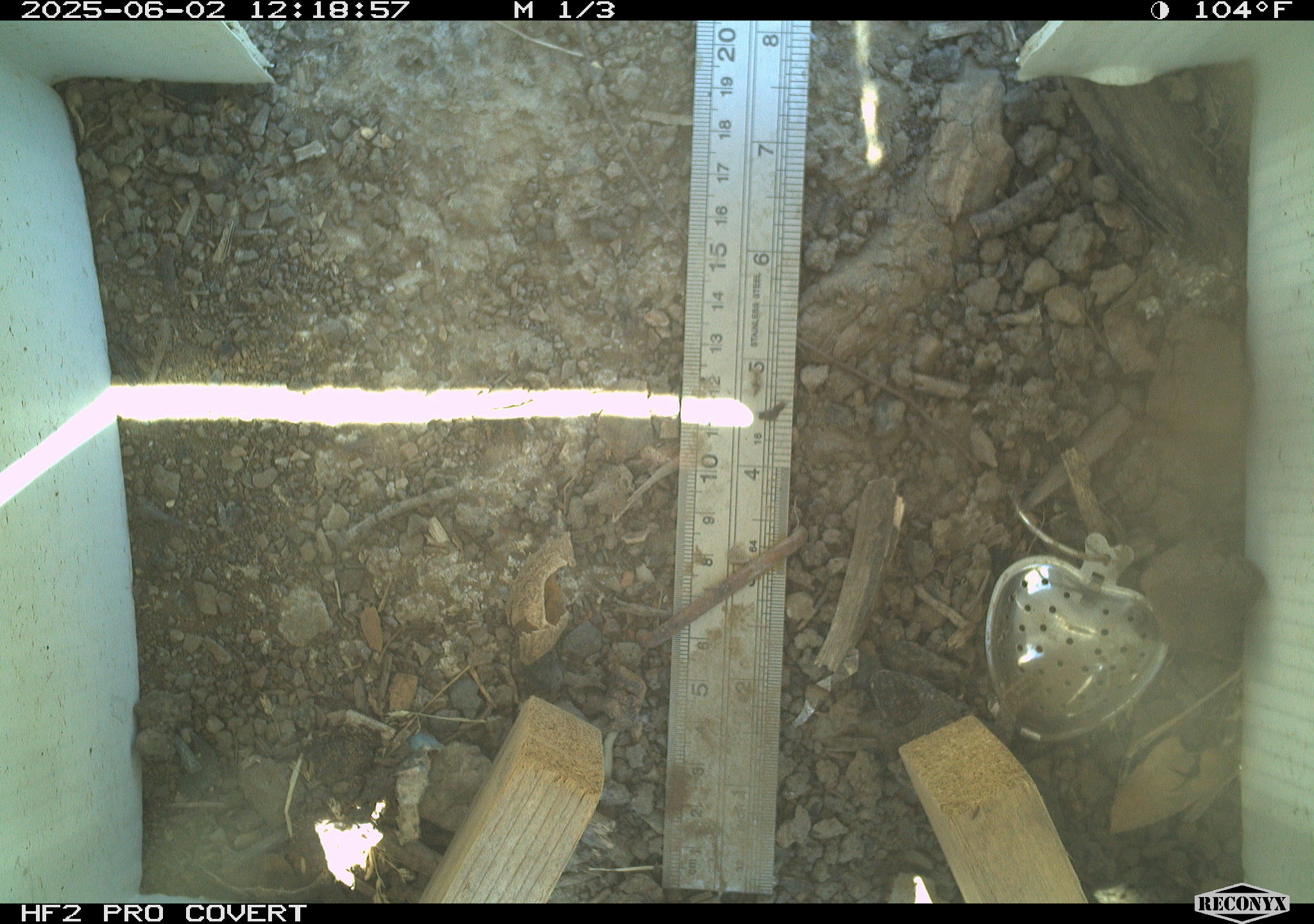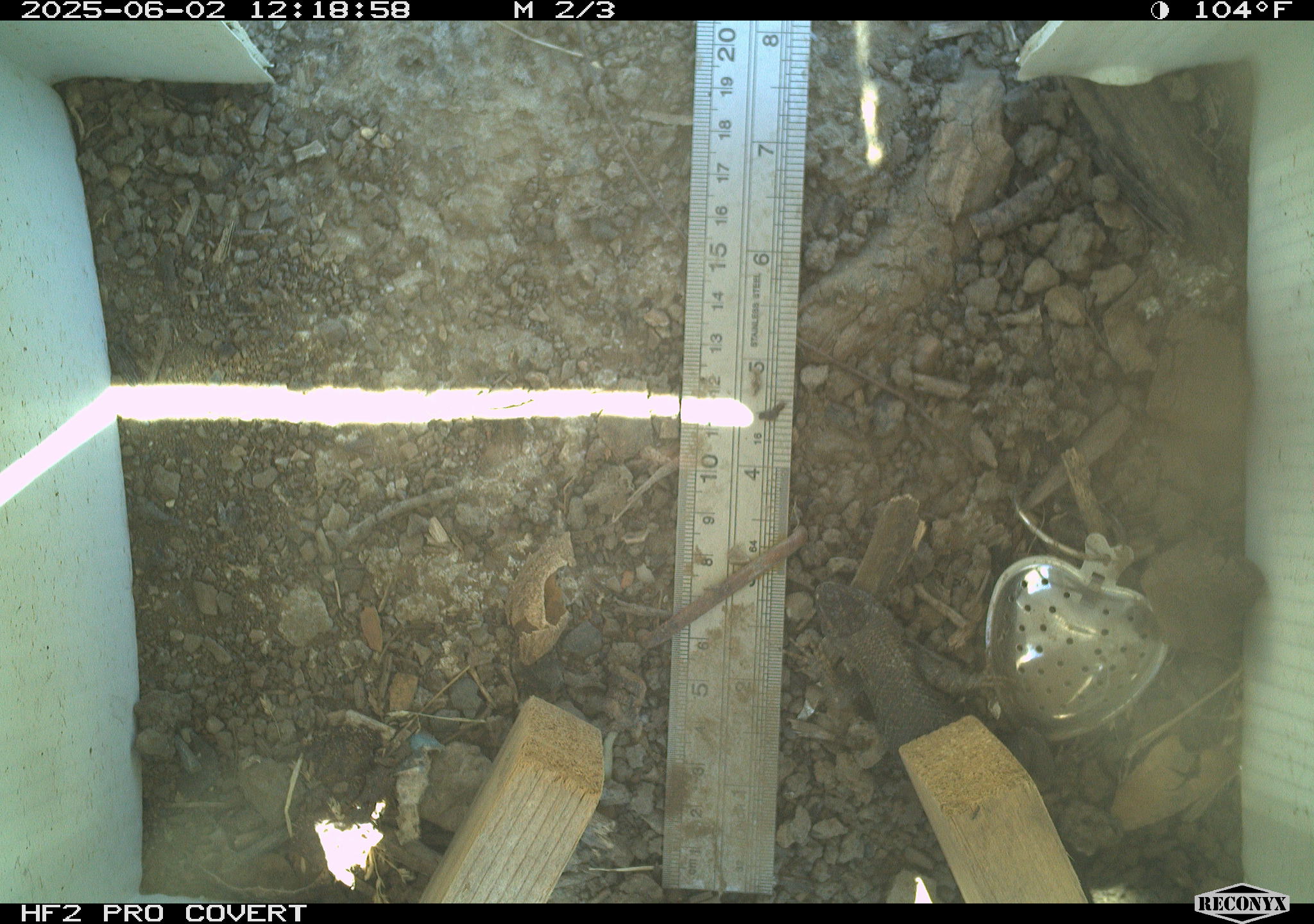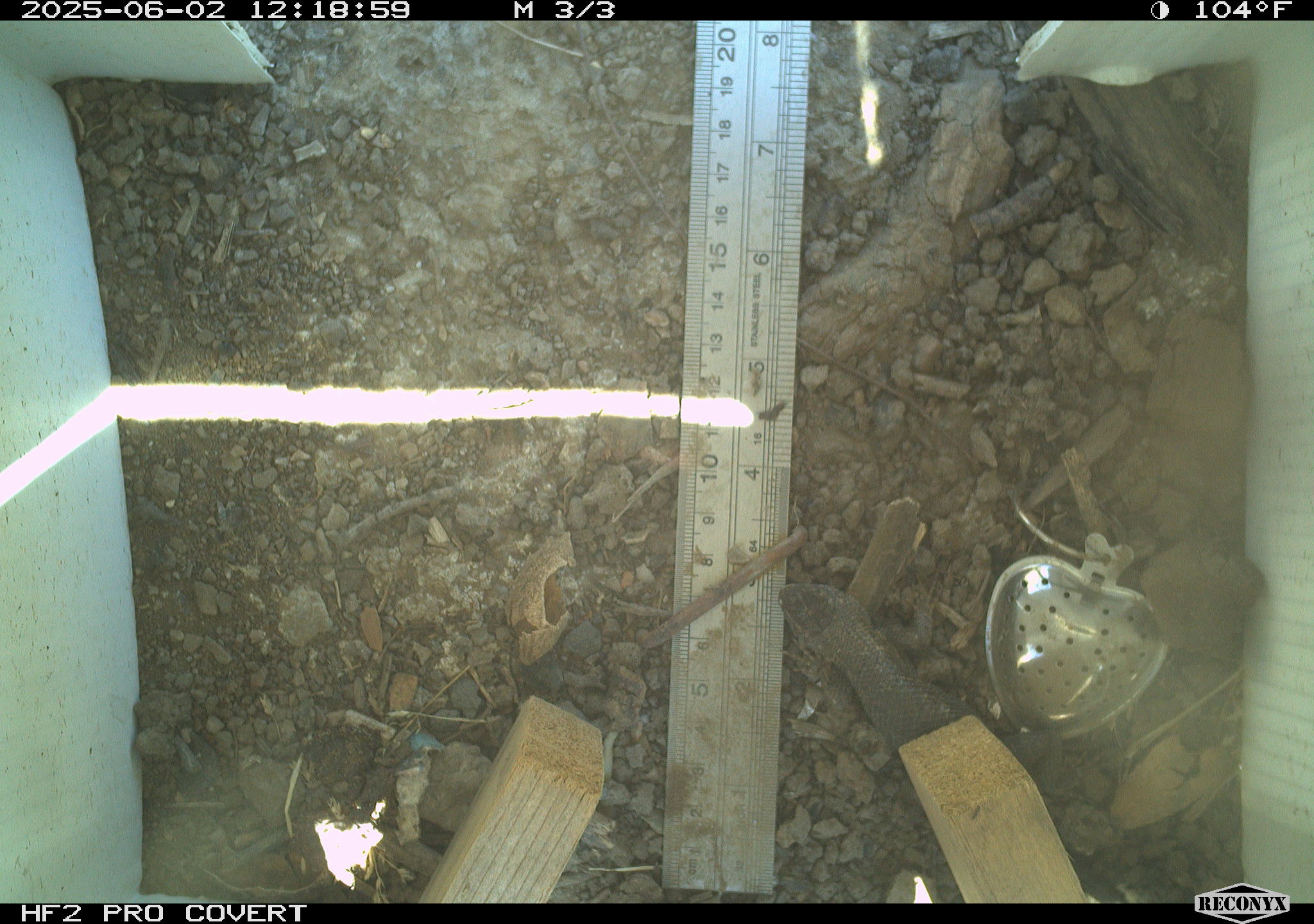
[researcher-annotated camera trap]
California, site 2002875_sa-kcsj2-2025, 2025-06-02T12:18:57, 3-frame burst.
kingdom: Animalia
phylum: Chordata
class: Reptilia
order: Squamata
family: Phrynosomatidae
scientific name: Phrynosomatidae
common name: north american spiny lizards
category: sceloporus/uta species